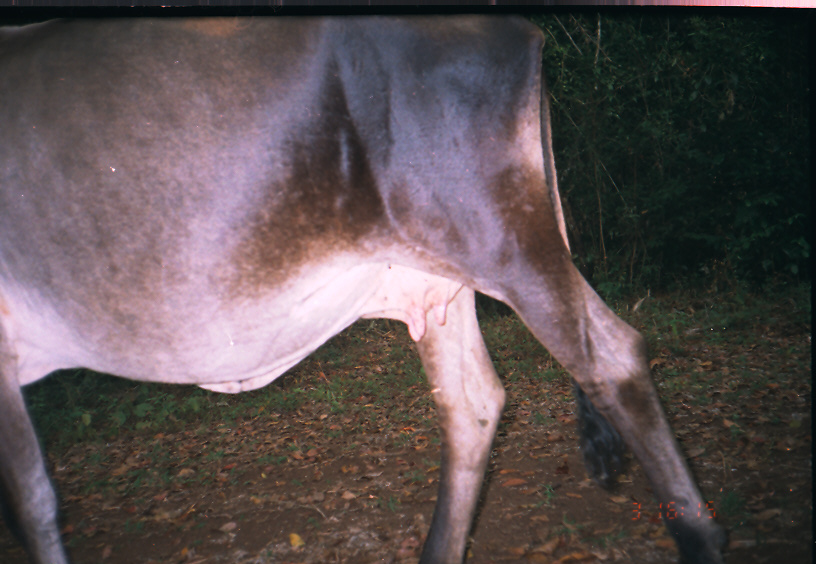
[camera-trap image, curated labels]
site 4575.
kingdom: Animalia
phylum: Chordata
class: Mammalia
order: Artiodactyla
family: Bovidae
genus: Bos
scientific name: Bos taurus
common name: domestic cattle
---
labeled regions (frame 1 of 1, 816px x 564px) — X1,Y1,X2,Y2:
bos taurus: 0,16,727,564